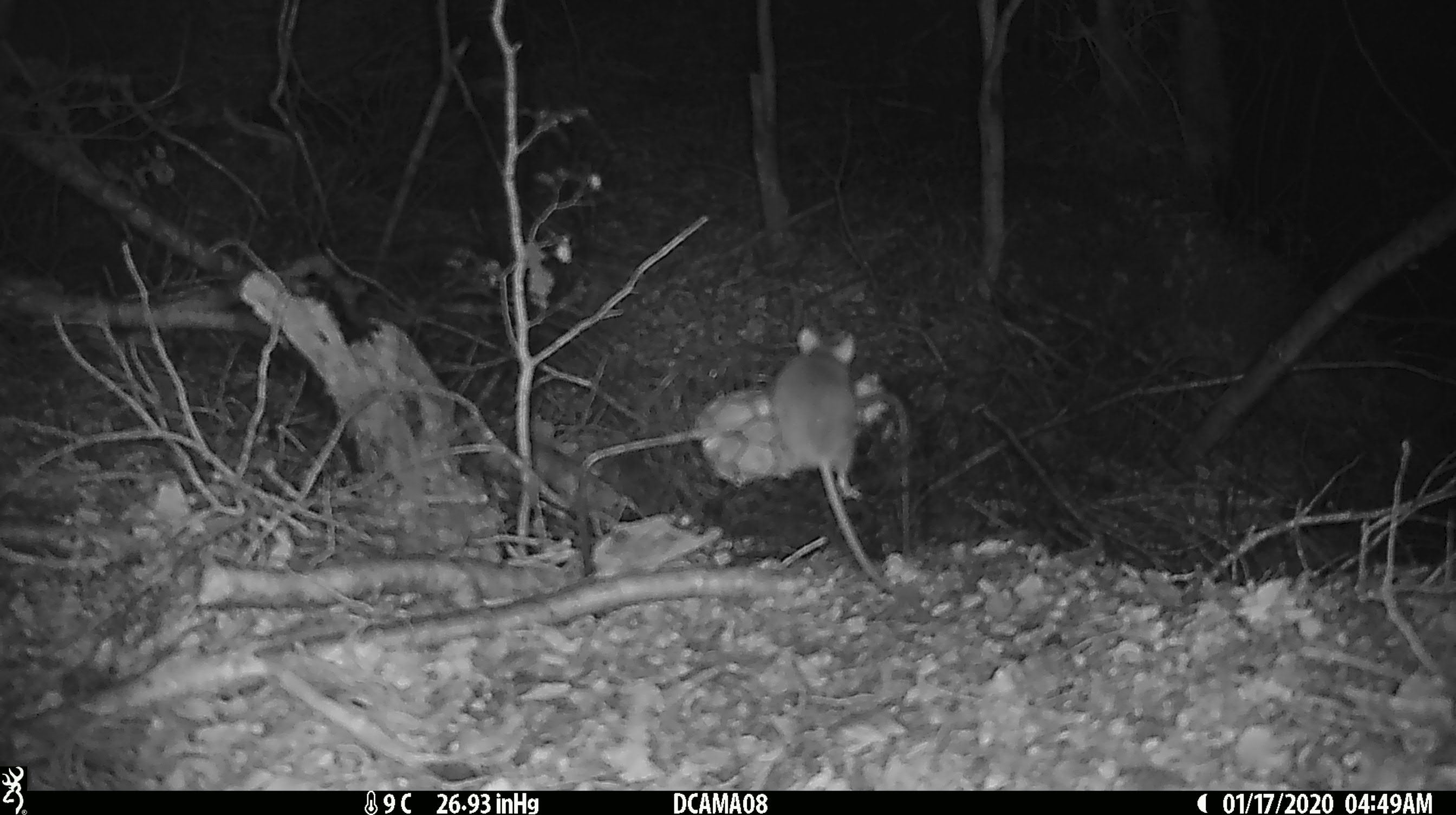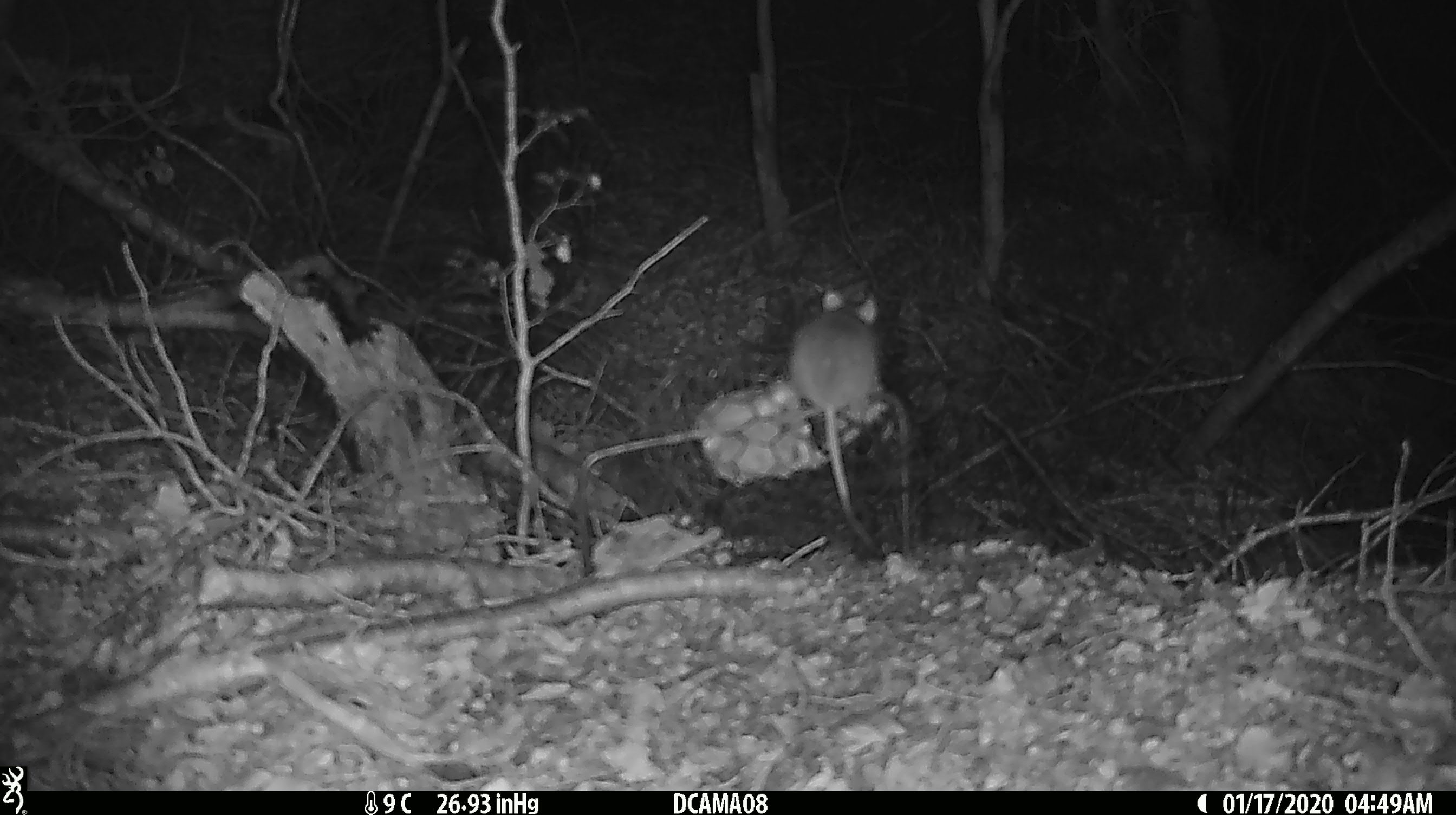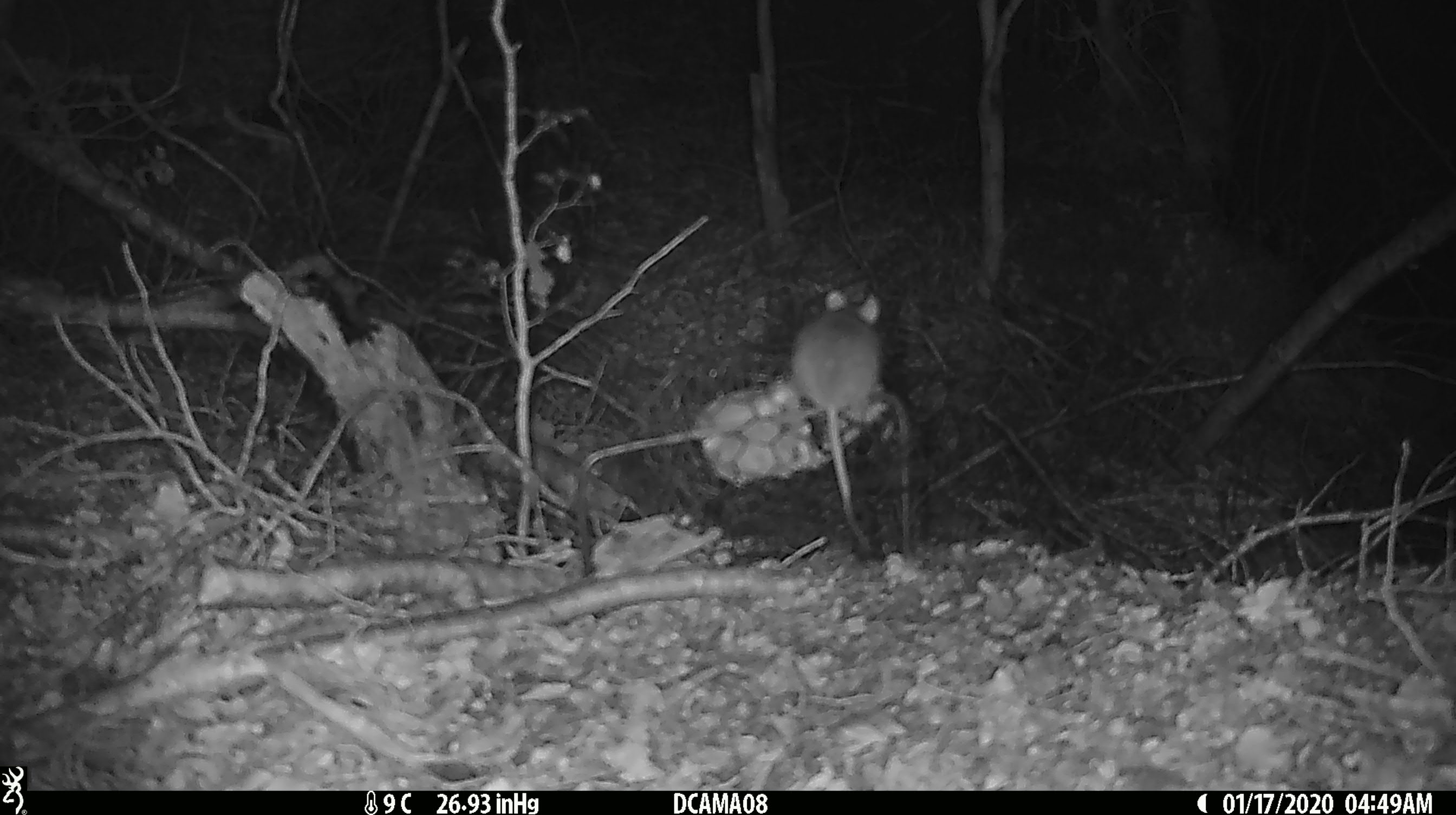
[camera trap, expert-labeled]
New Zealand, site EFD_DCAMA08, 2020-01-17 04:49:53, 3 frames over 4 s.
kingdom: Animalia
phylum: Chordata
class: Mammalia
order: Rodentia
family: Muridae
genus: Mus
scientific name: Mus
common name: mouse